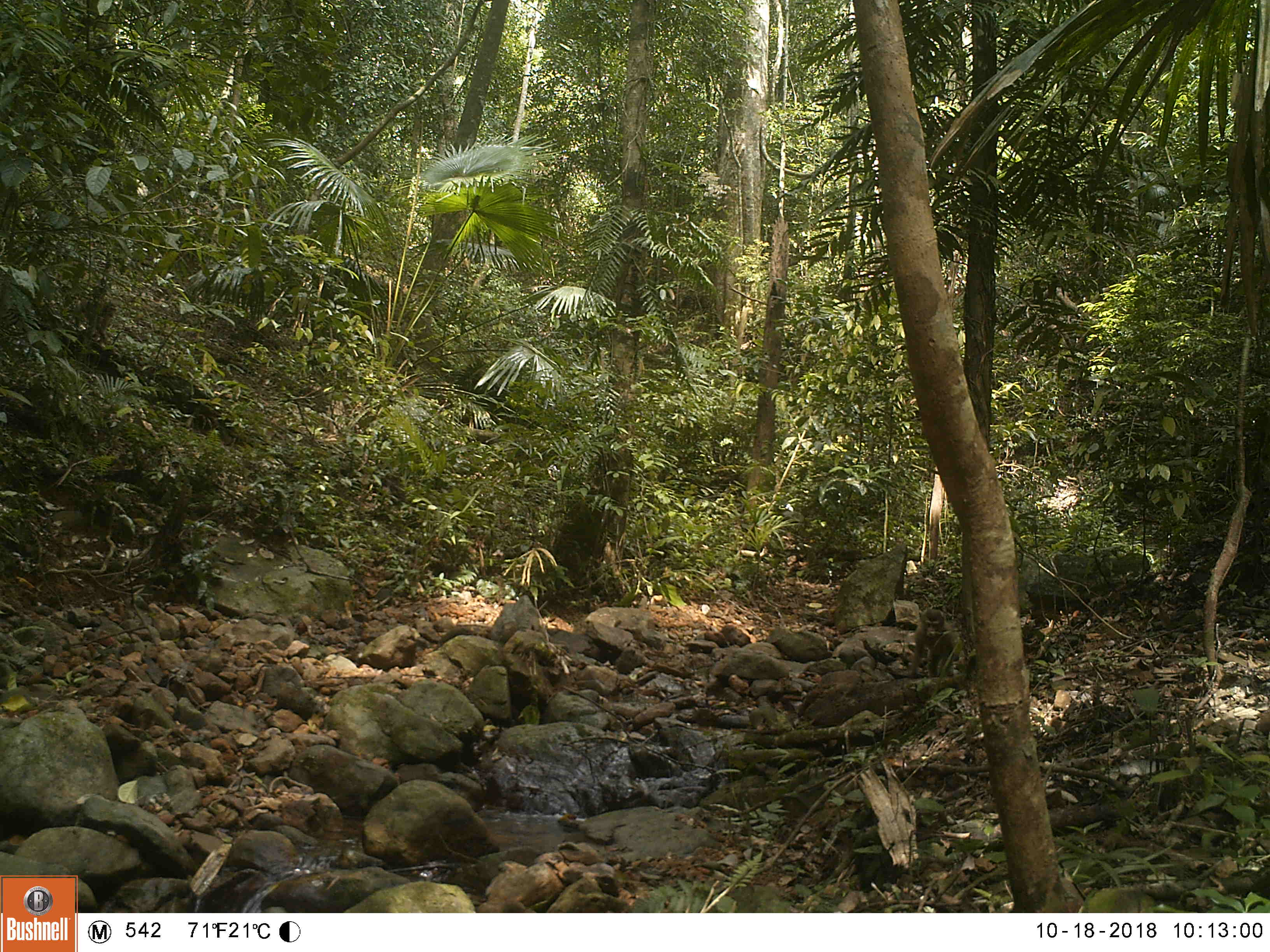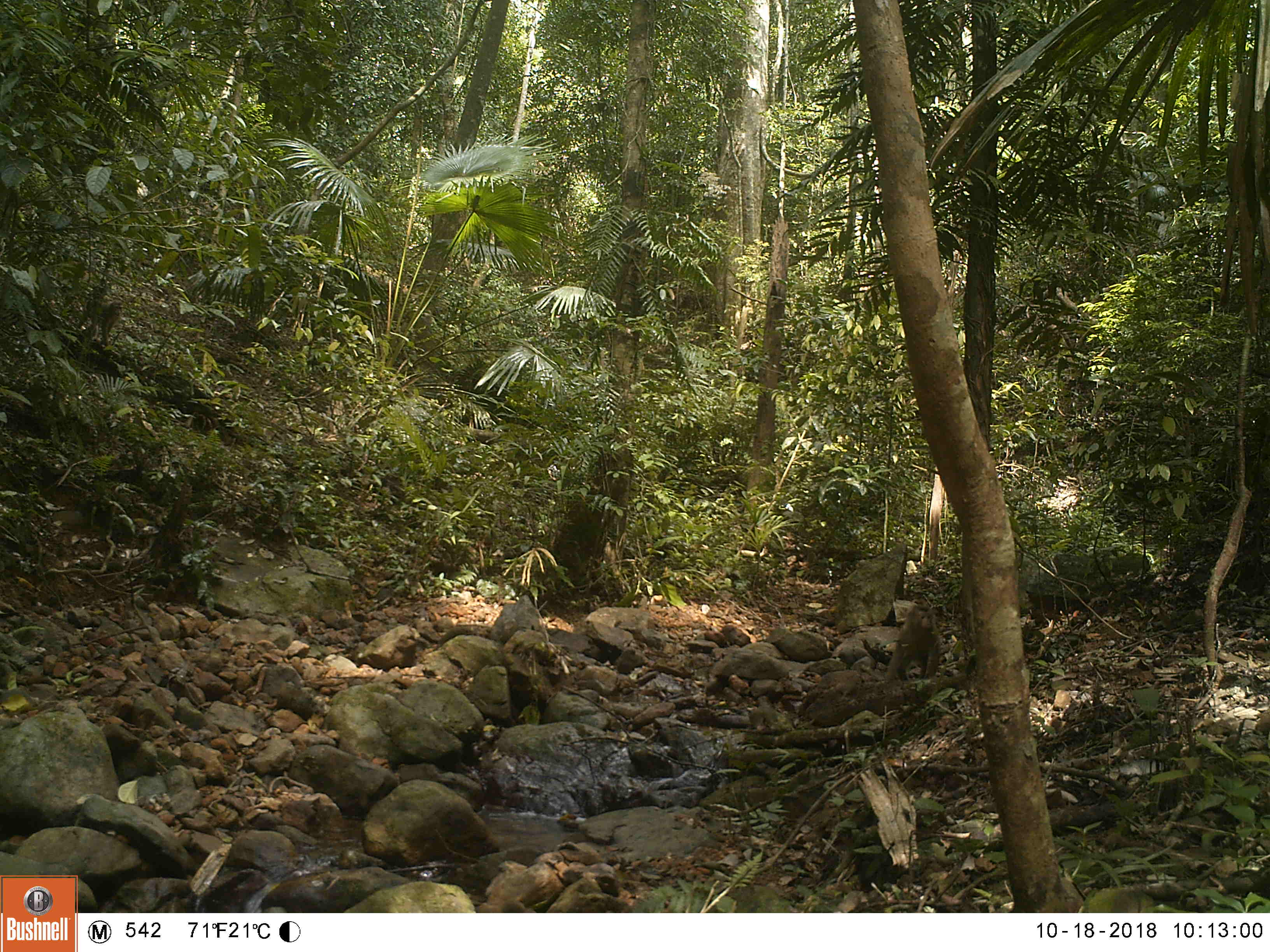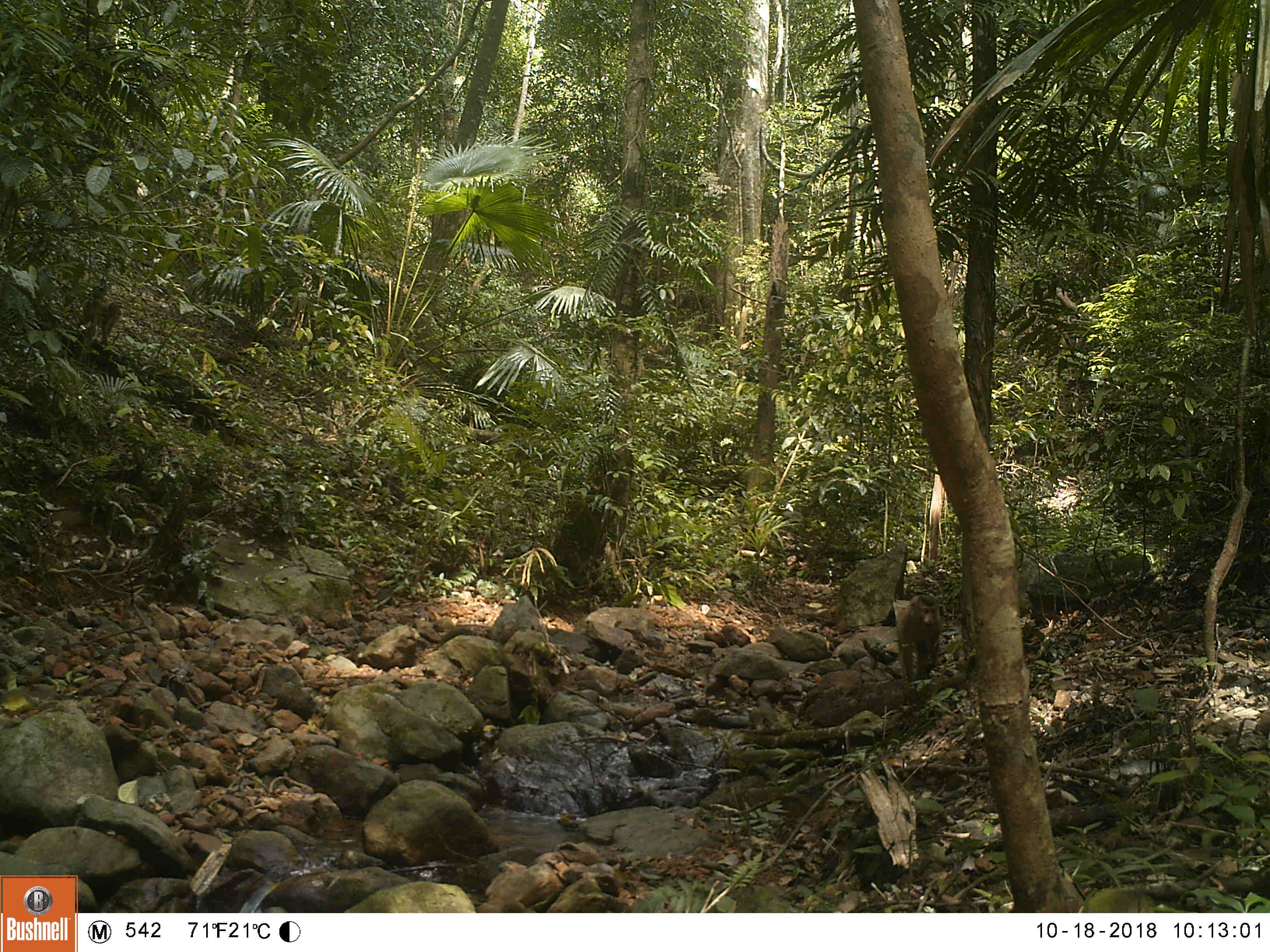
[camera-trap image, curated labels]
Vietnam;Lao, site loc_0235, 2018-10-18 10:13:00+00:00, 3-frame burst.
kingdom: Animalia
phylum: Chordata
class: Mammalia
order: Primates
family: Cercopithecidae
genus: Macaca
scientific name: Macaca nemestrina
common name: pig-tailed macaque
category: pig tailed macaque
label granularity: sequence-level